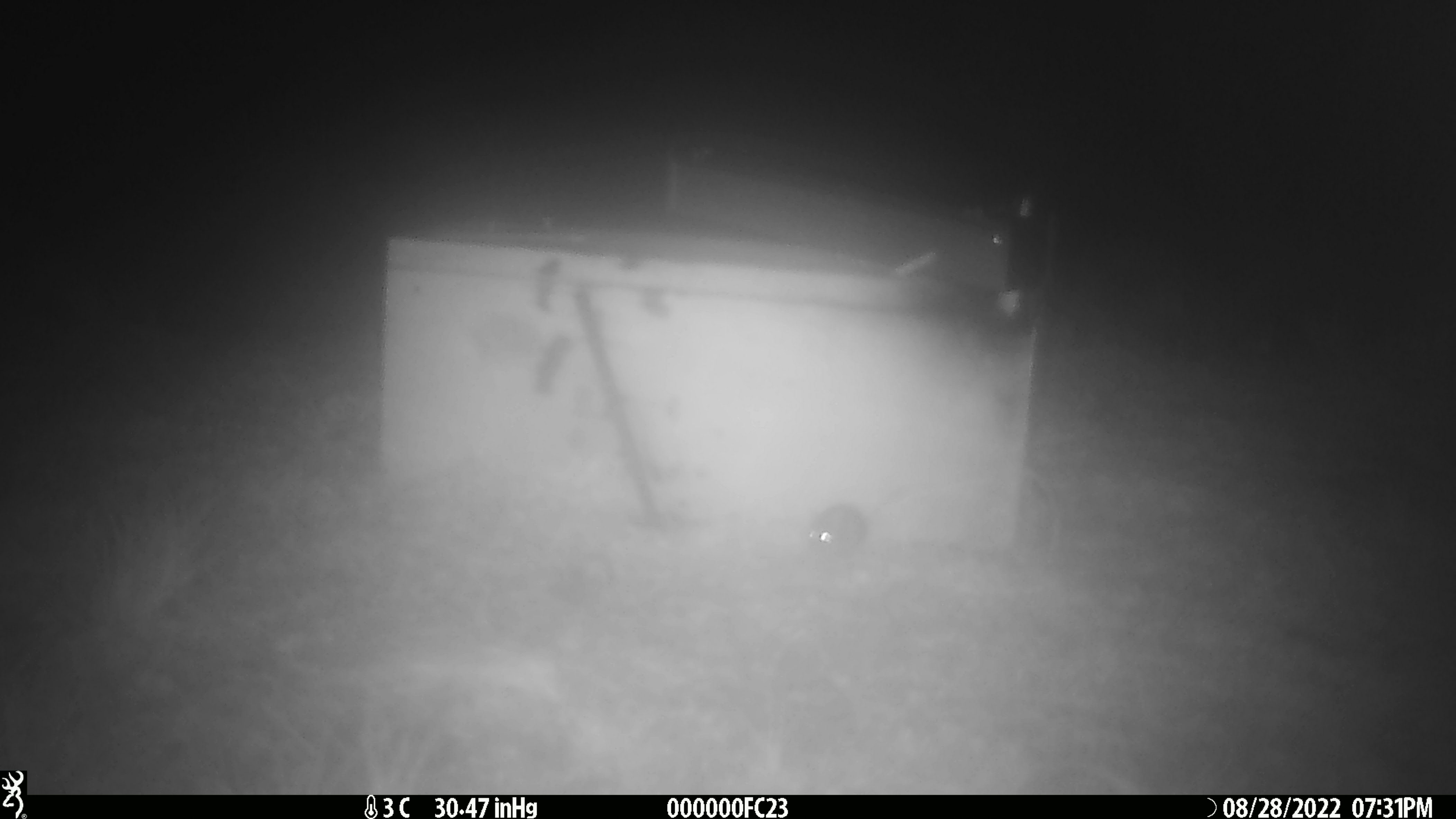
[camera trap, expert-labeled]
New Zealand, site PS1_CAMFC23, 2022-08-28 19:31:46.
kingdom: Animalia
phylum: Chordata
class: Mammalia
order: Rodentia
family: Muridae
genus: Mus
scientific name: Mus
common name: mouse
Mouse (Mus).